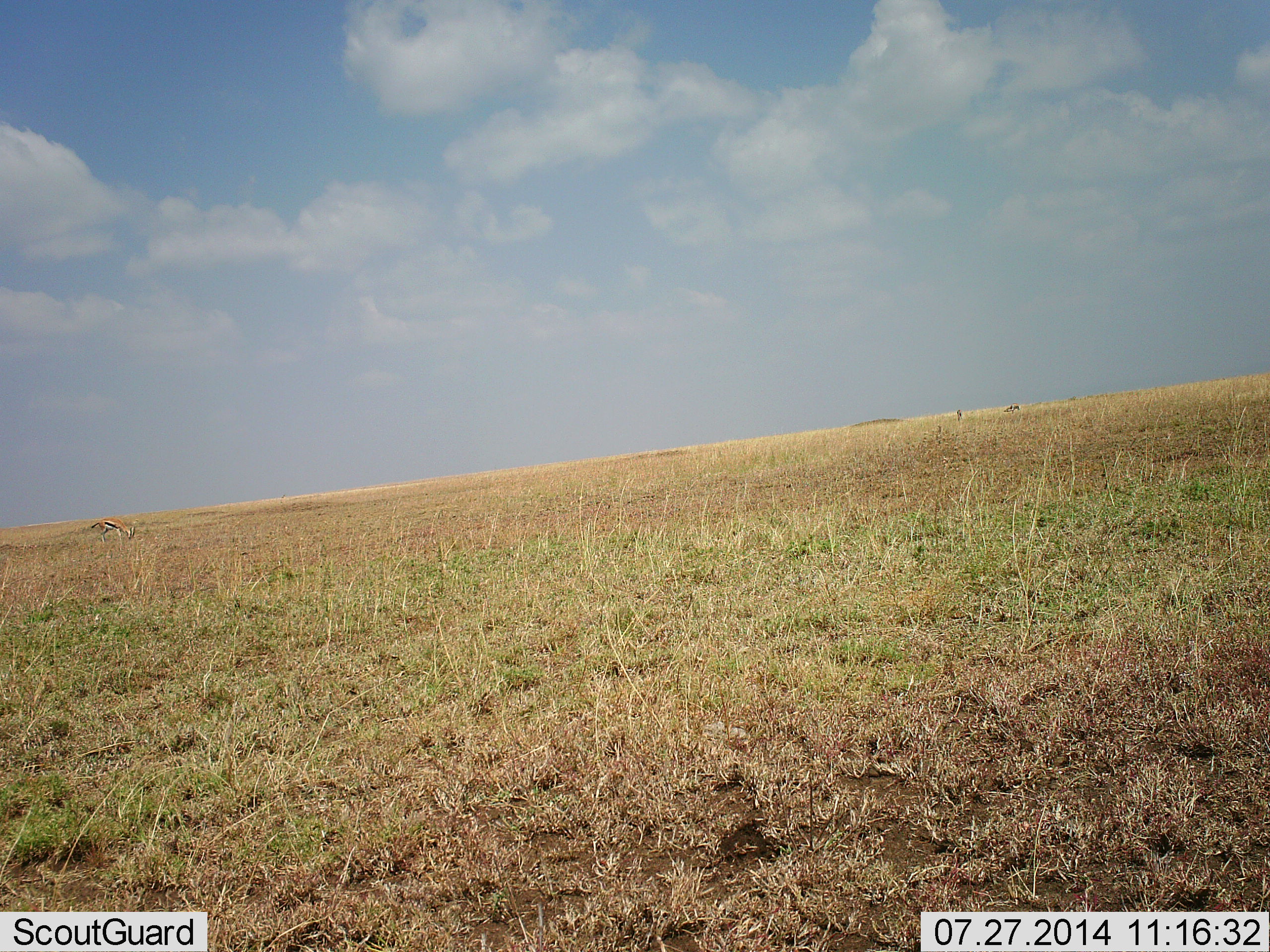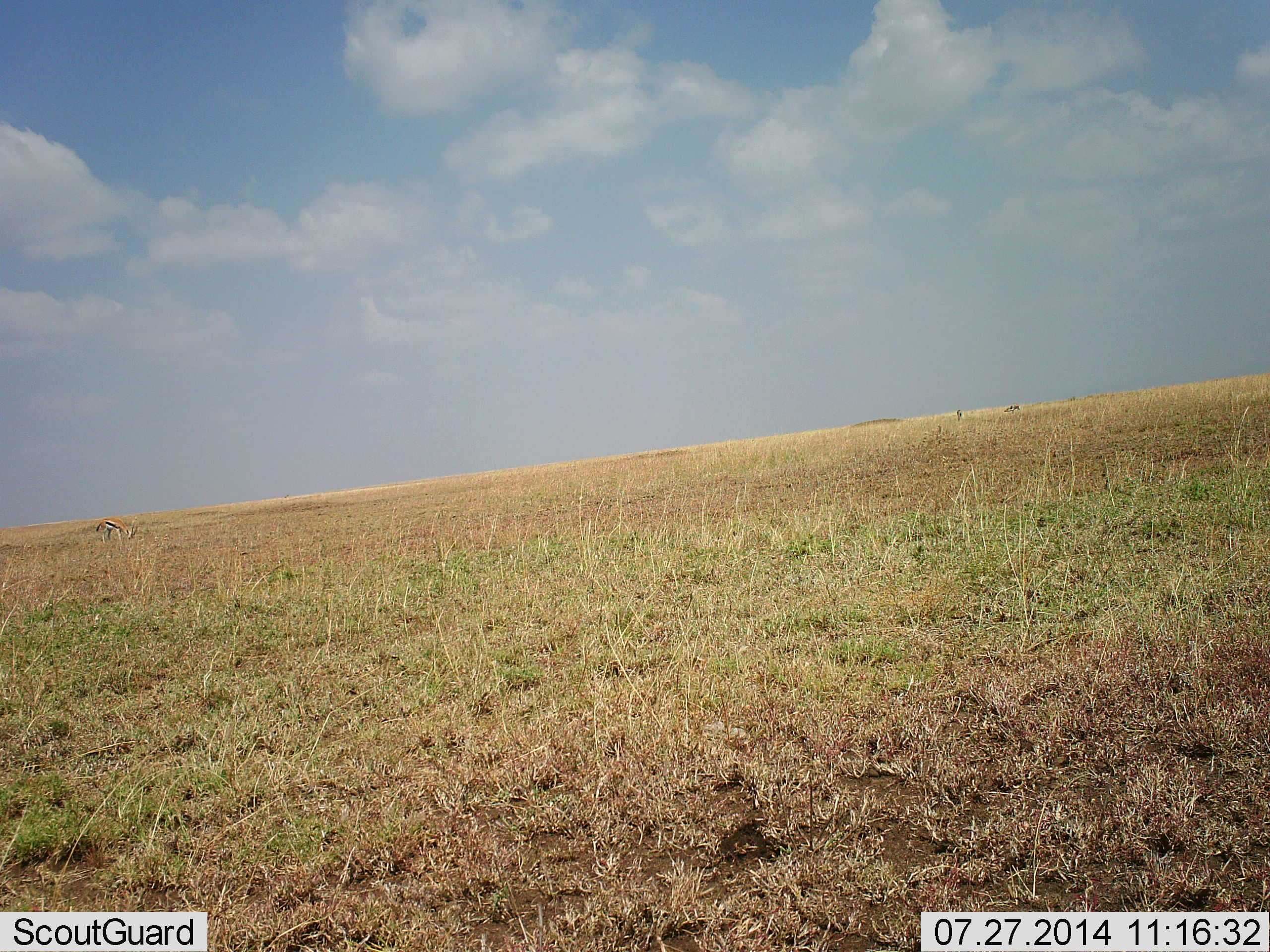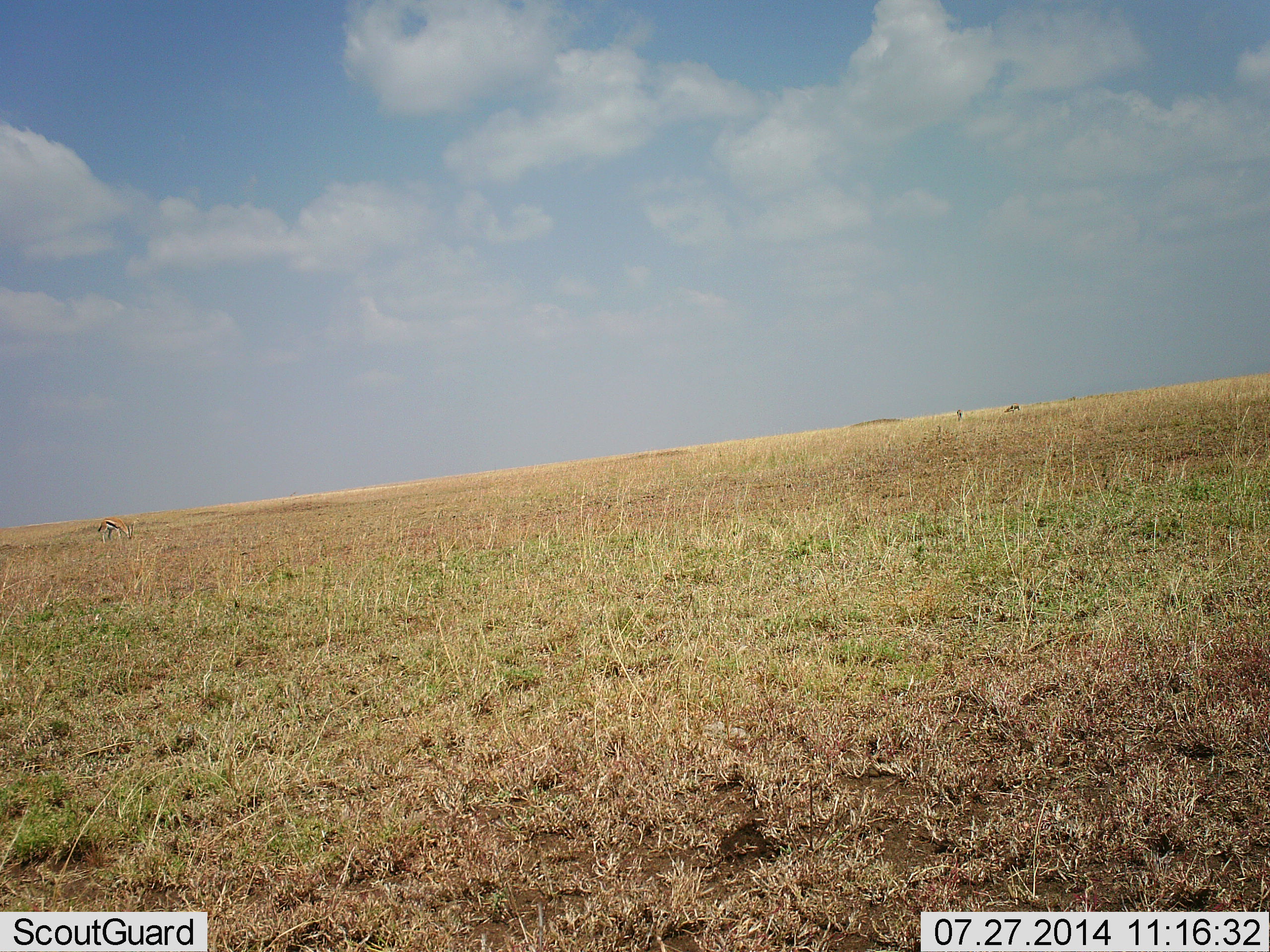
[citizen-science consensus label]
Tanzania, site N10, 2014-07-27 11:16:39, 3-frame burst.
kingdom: Animalia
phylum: Chordata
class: Mammalia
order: Artiodactyla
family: Bovidae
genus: Eudorcas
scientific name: Eudorcas thomsonii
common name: thomson's gazelle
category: gazellethomsons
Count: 1.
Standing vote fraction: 40%.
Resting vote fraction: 0%.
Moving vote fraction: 0%.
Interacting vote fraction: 0%.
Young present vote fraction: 0%.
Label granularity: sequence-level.